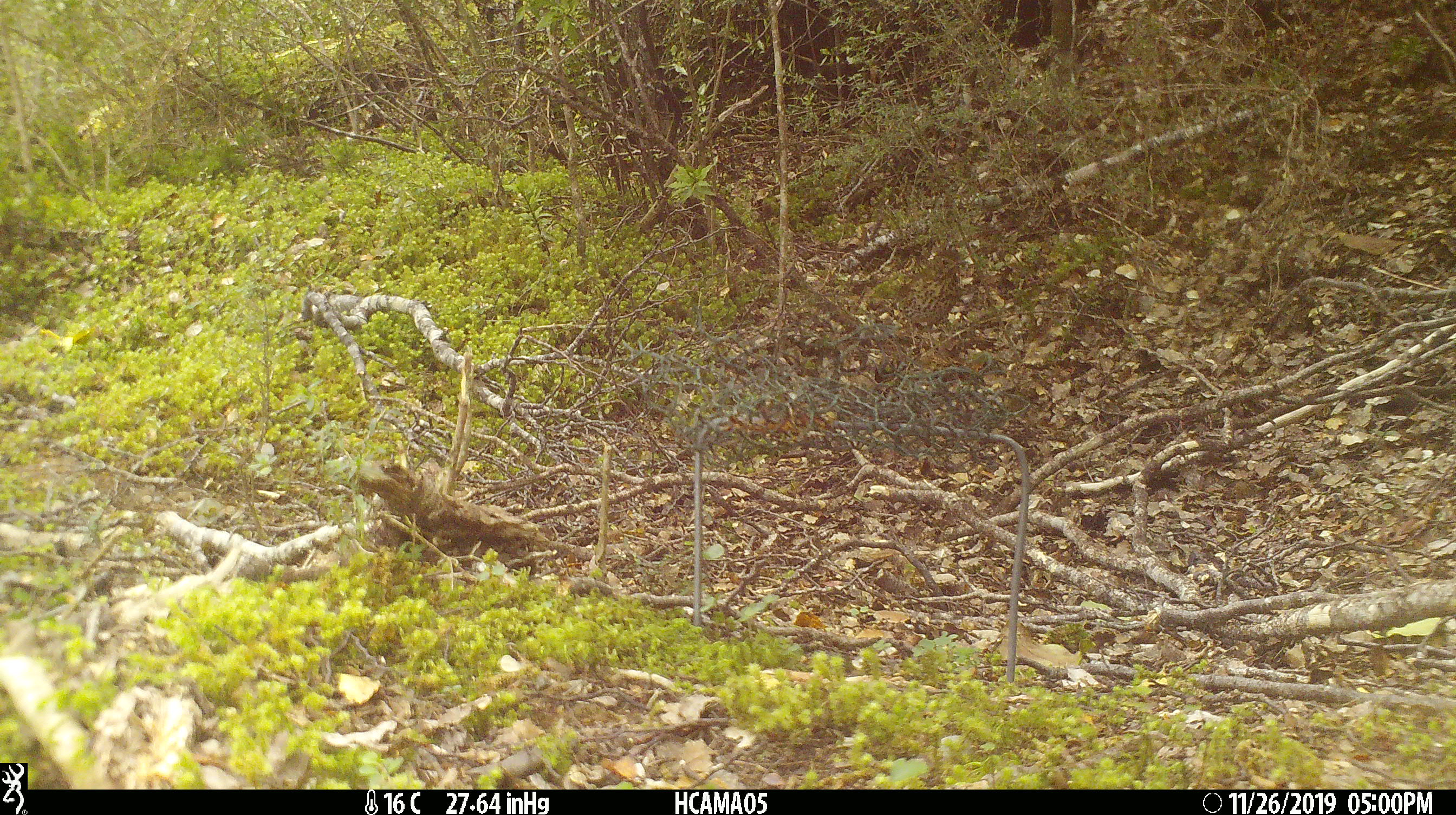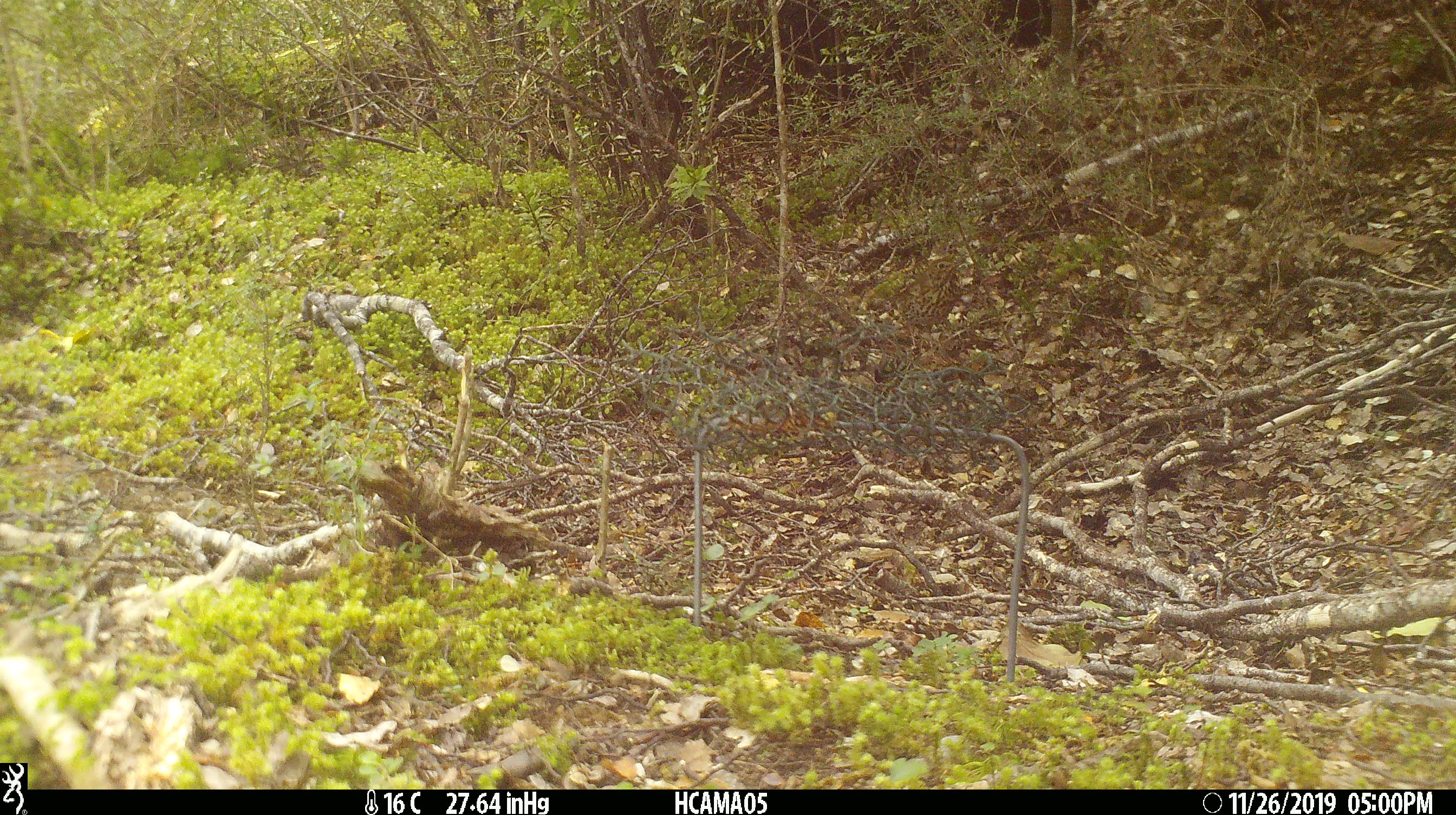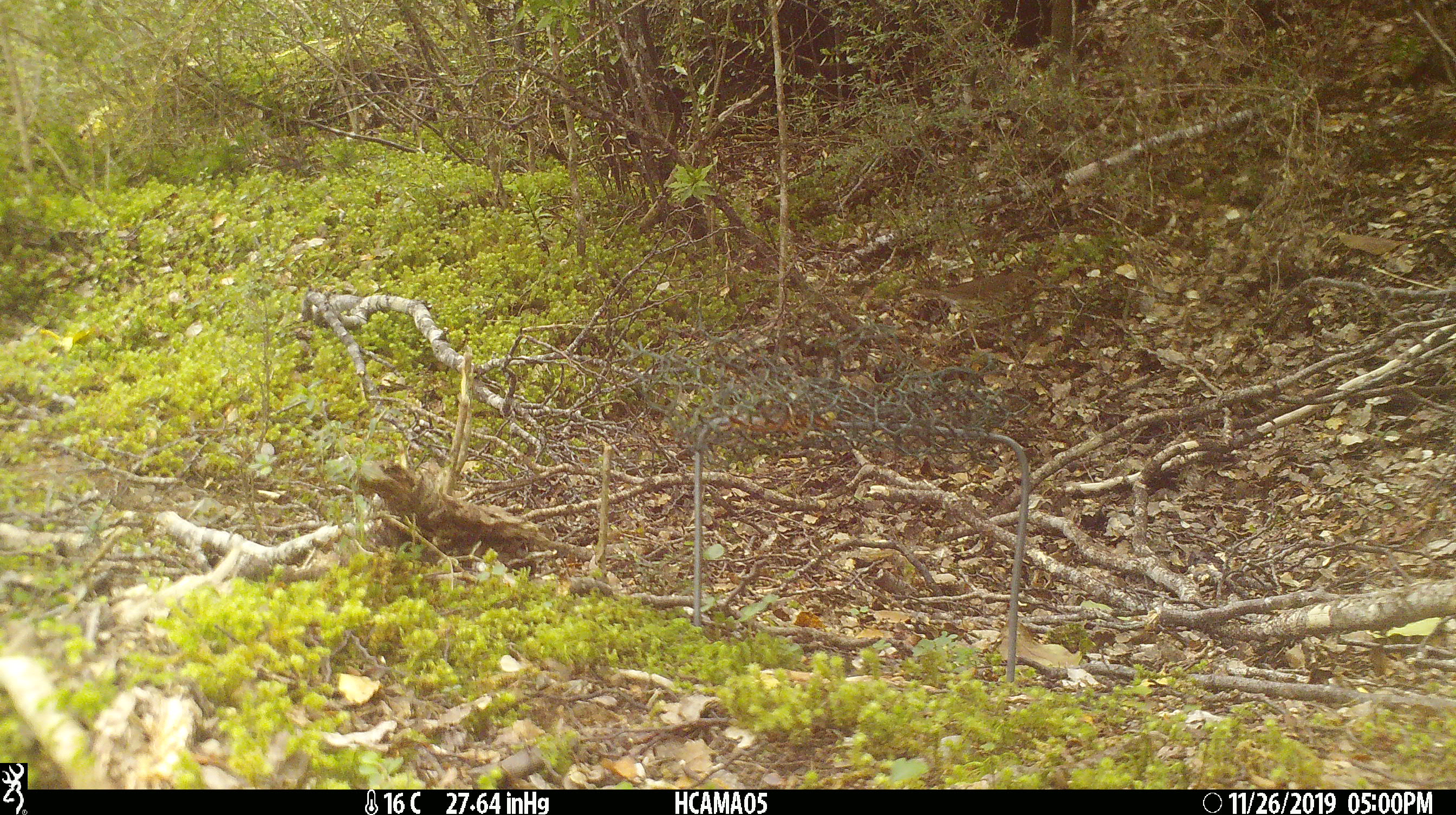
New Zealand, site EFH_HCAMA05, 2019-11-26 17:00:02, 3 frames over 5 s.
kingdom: Animalia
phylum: Chordata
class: Aves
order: Passeriformes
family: Turdidae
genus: Turdus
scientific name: Turdus philomelos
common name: song thrush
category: thrush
Thrush (song thrush) (Turdus philomelos).